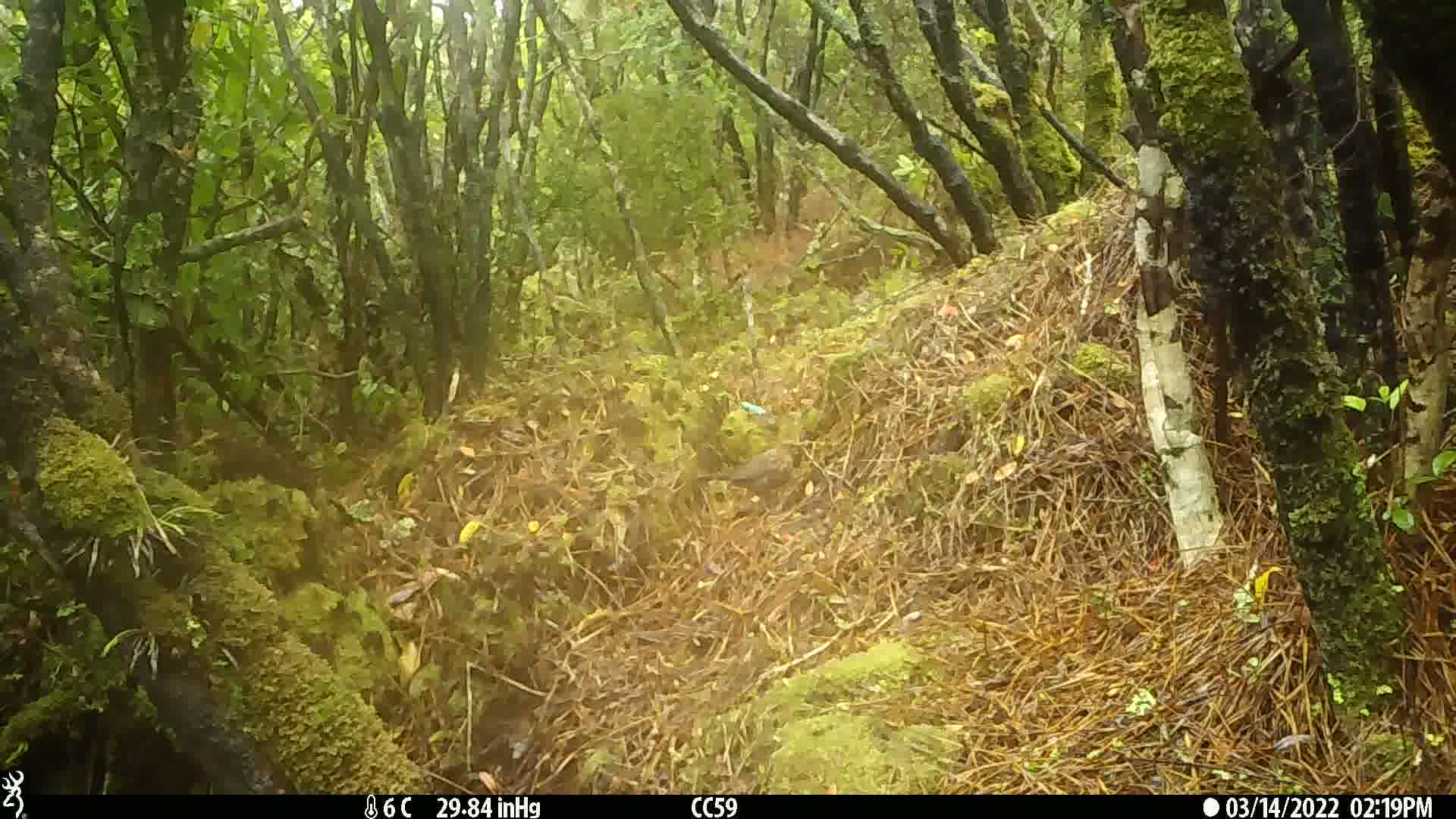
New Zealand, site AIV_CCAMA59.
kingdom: Animalia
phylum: Chordata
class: Aves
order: Passeriformes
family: Turdidae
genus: Turdus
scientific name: Turdus merula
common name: eurasian blackbird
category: blackbird